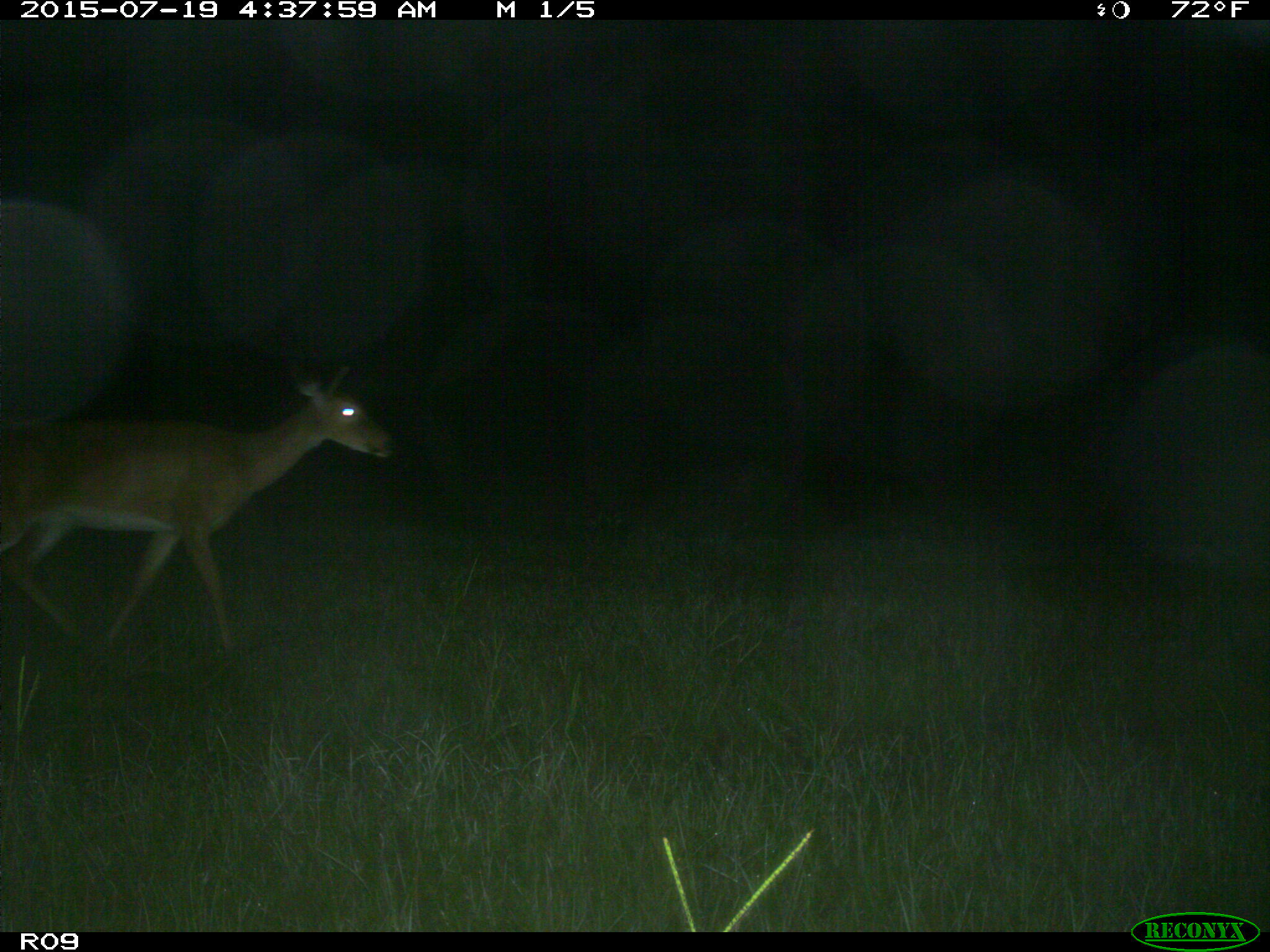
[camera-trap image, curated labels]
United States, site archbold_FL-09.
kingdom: Animalia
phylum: Chordata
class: Mammalia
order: Artiodactyla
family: Cervidae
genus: Odocoileus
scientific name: Odocoileus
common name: deer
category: unidentified deer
Unidentified deer (deer) (Odocoileus).